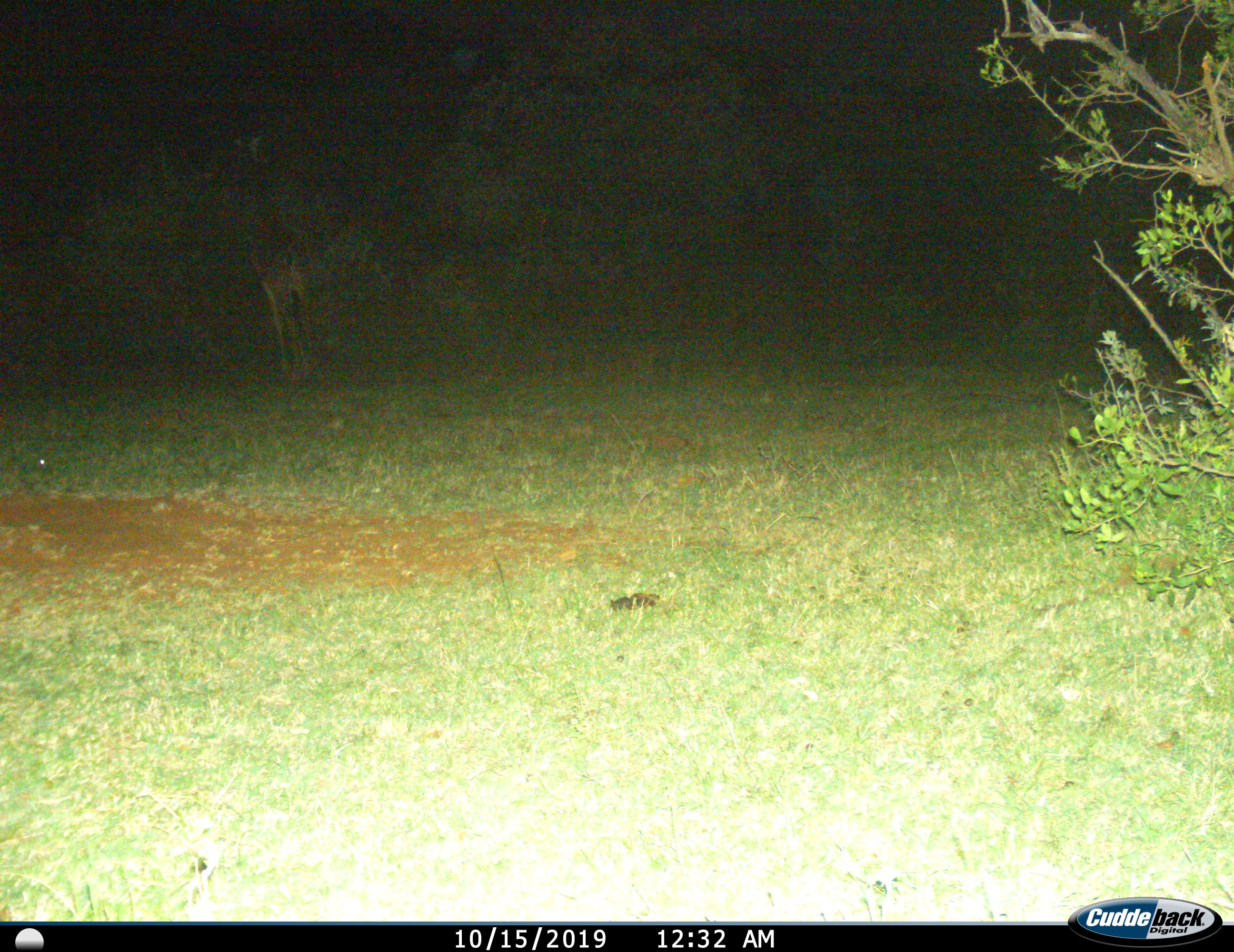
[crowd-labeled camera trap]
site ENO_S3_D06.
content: unidentified animal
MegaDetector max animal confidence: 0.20